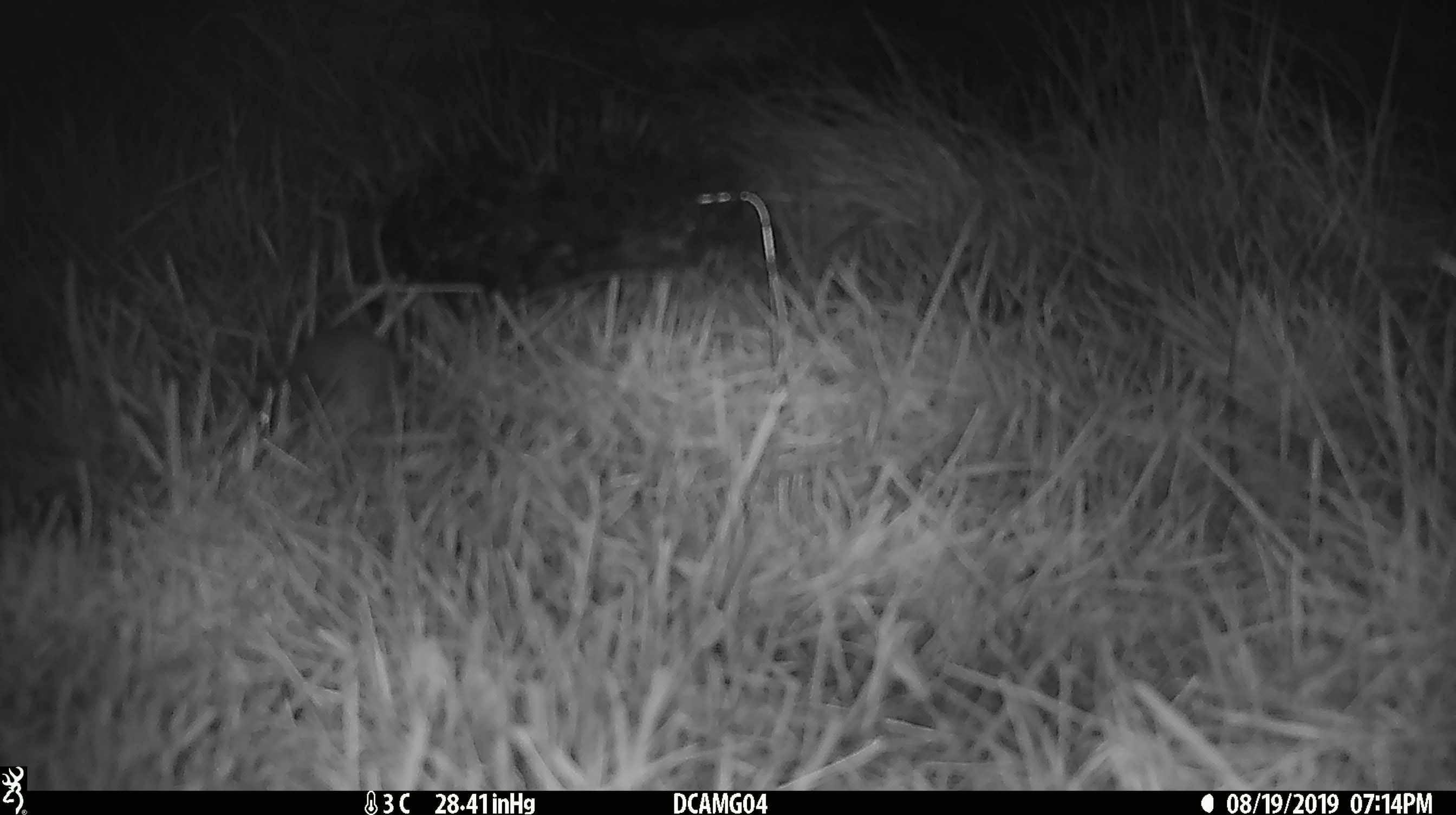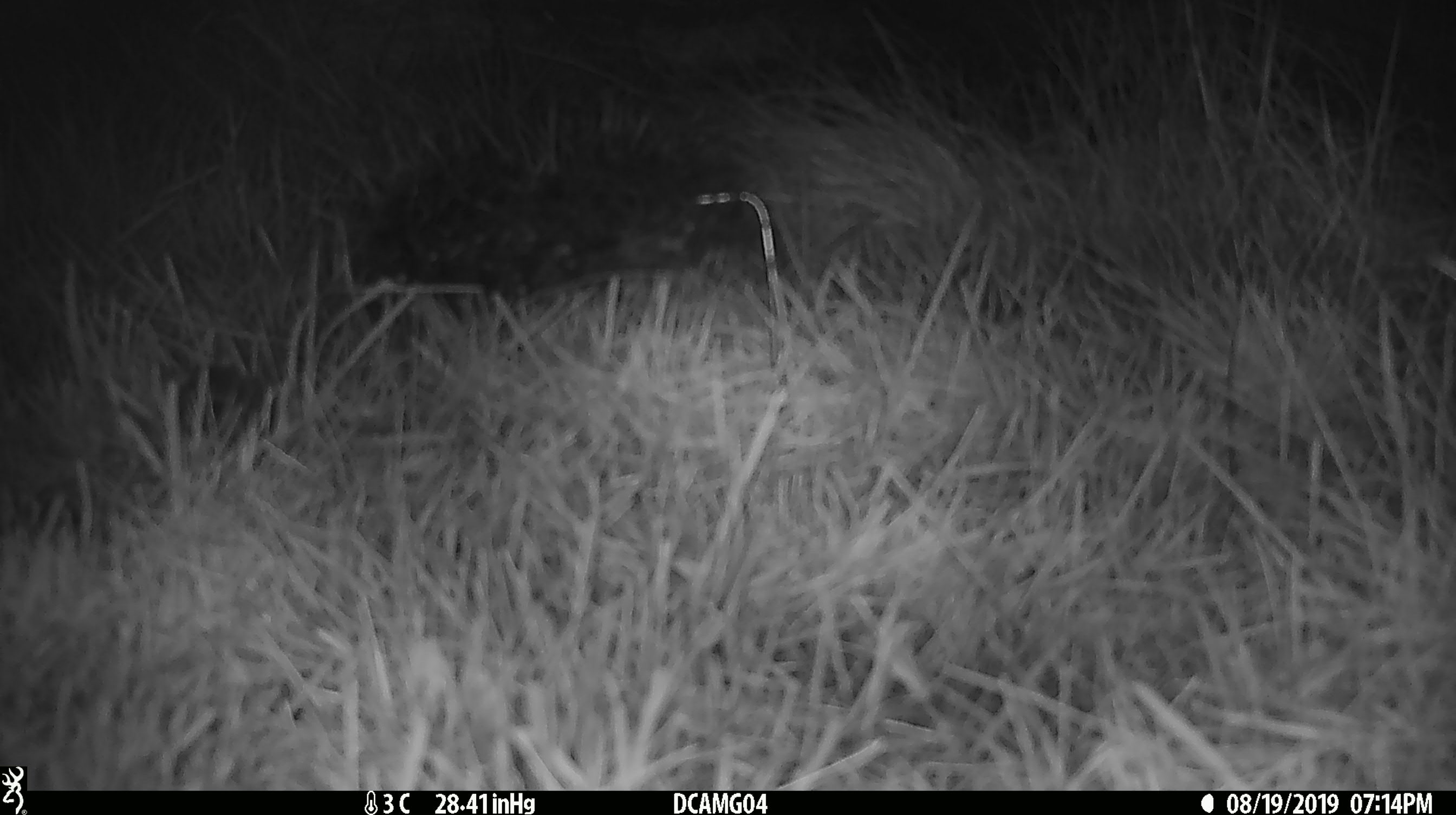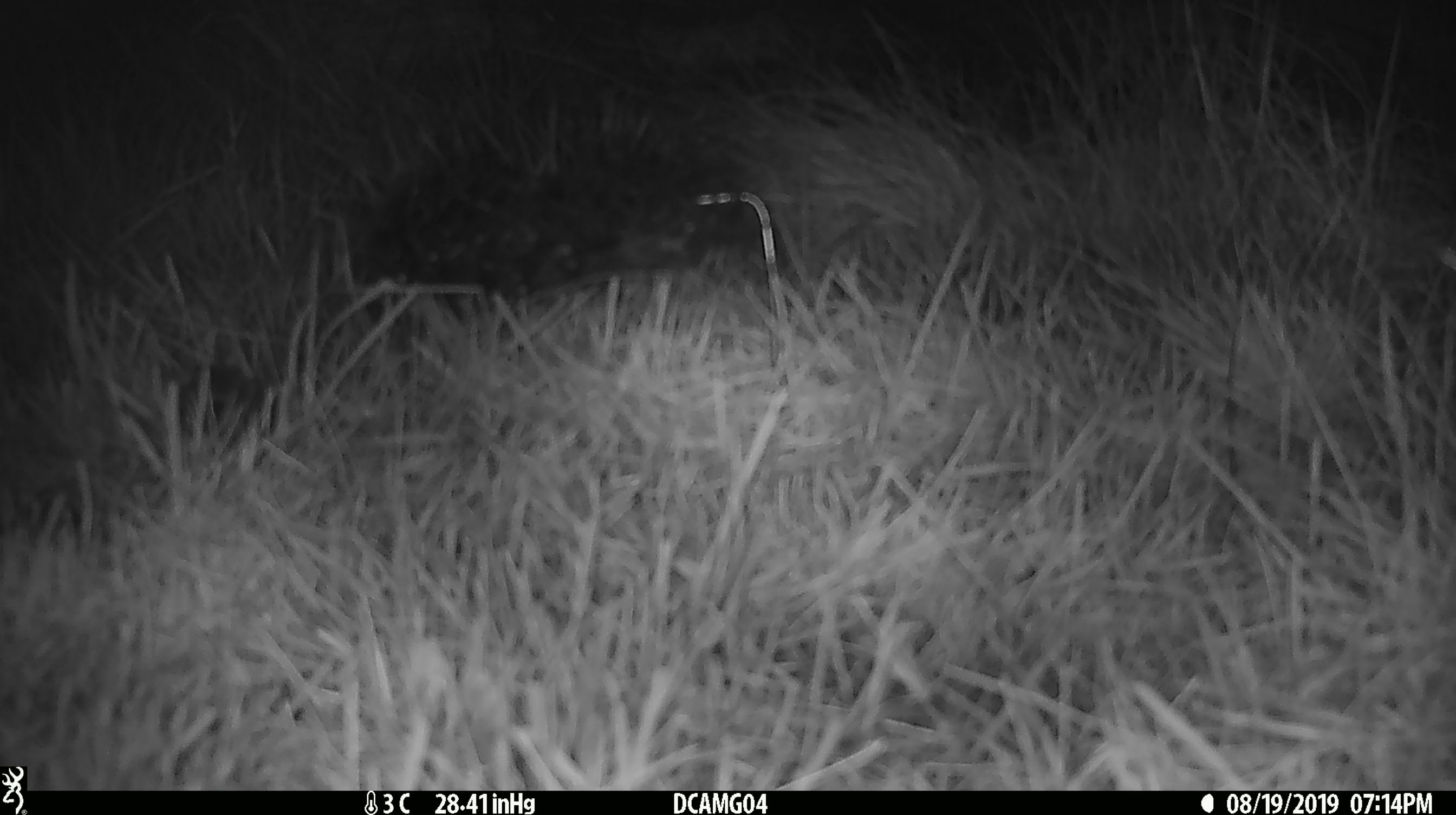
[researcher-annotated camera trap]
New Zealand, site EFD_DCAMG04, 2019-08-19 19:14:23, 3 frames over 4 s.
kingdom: Animalia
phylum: Chordata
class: Mammalia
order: Rodentia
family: Muridae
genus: Mus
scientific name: Mus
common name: mouse